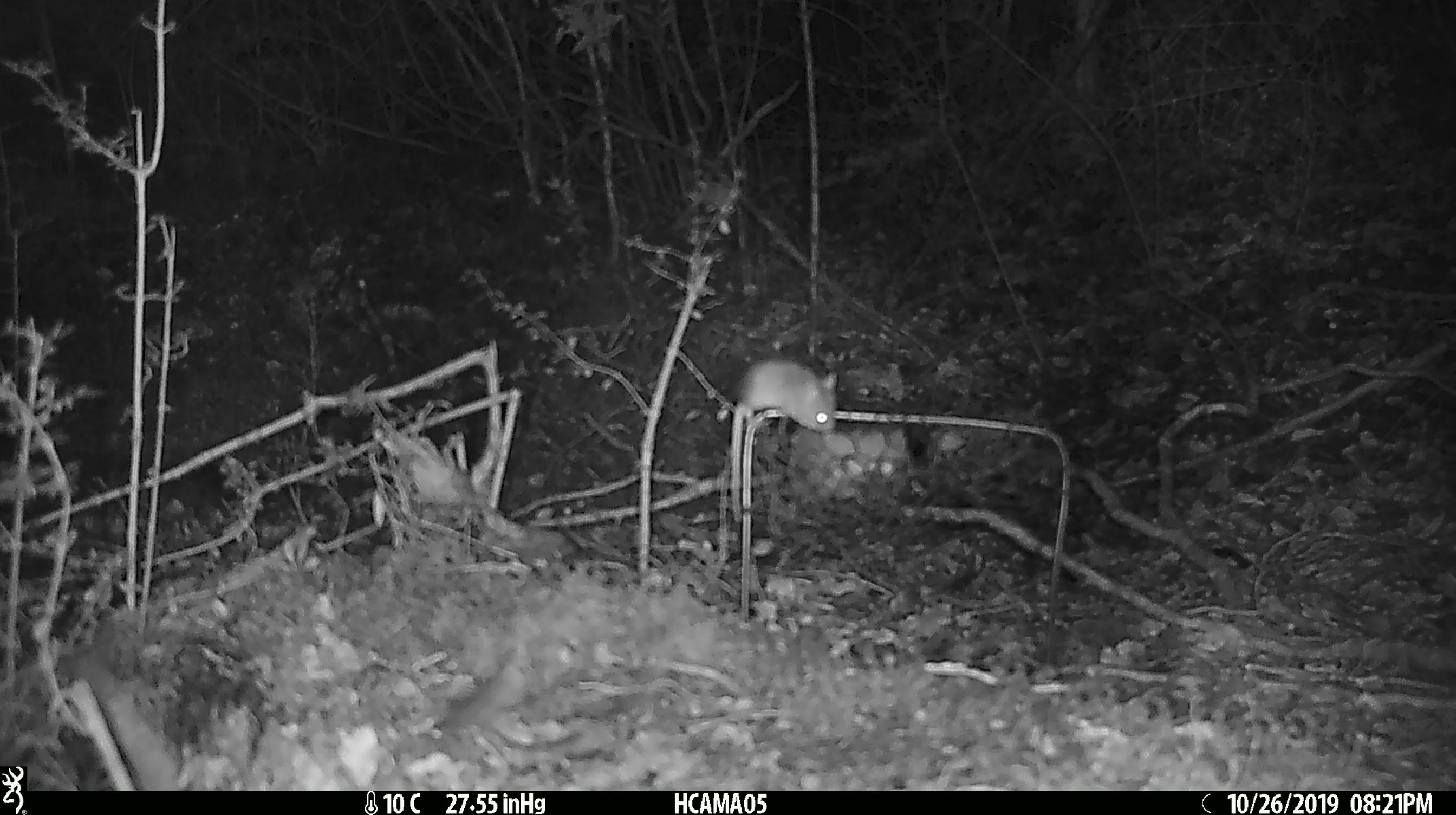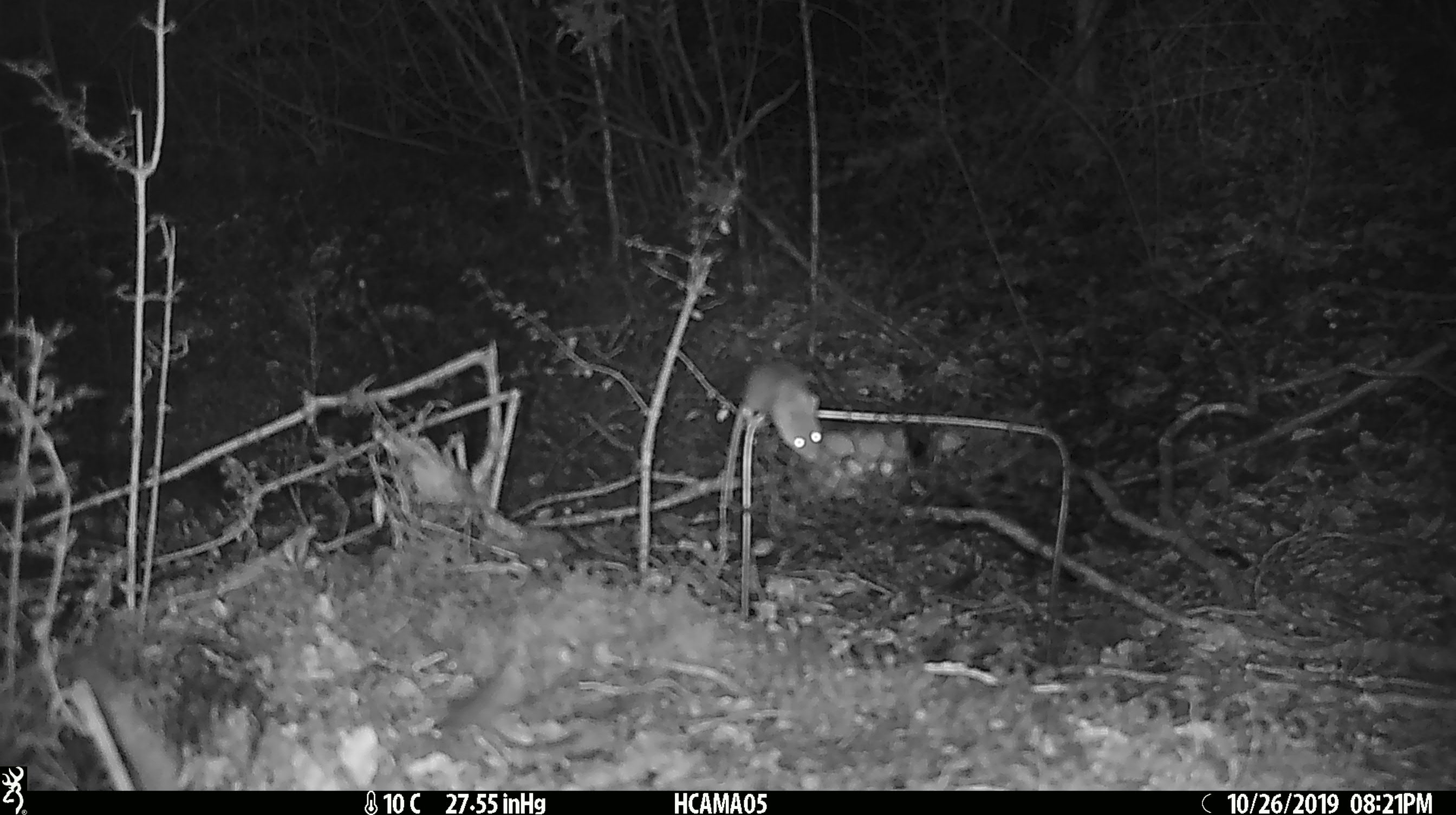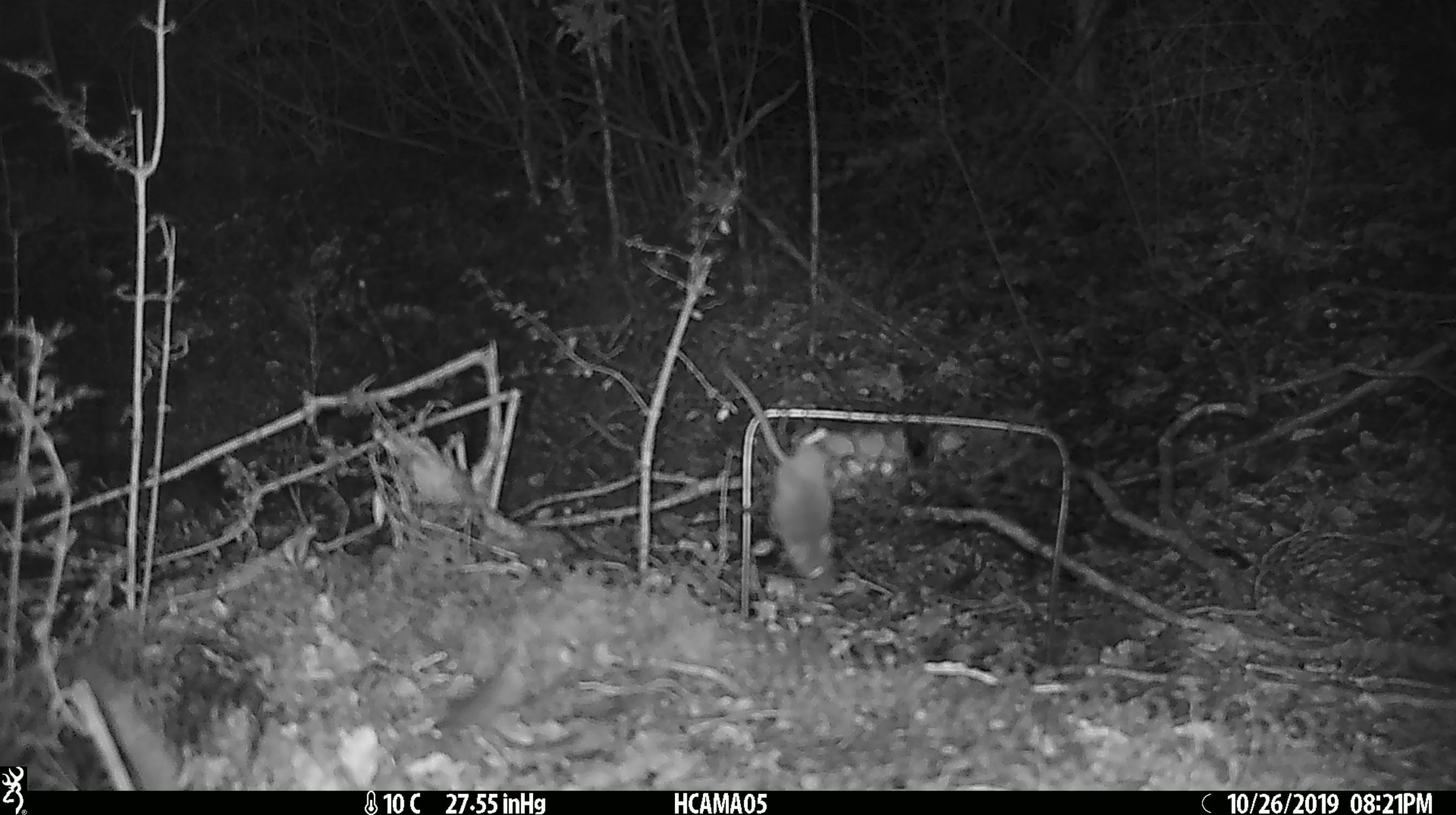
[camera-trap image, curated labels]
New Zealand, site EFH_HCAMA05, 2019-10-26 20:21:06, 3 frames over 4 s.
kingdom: Animalia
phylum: Chordata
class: Mammalia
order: Rodentia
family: Muridae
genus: Mus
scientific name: Mus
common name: mouse